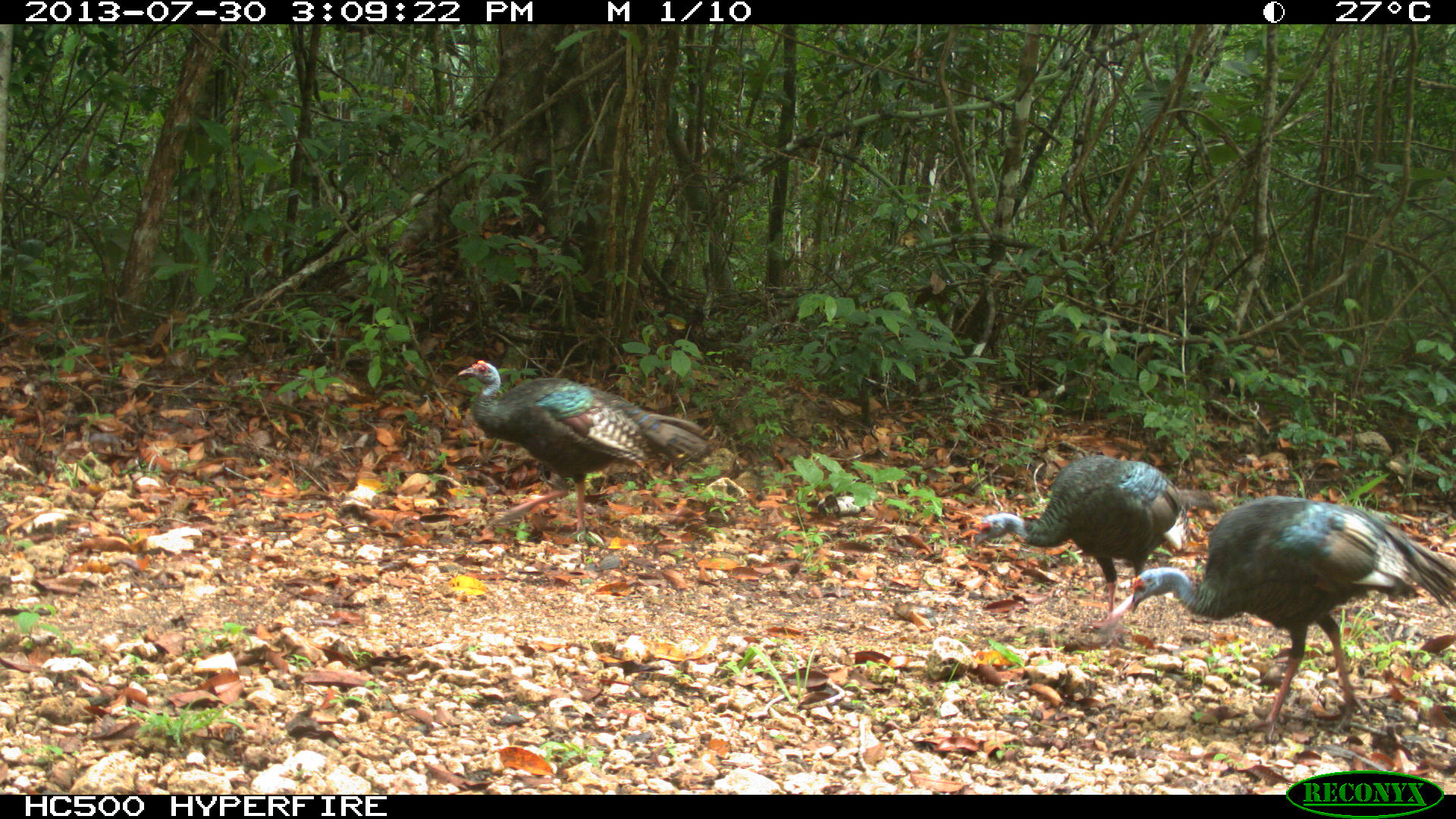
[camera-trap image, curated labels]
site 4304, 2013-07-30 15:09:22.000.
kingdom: Animalia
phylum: Chordata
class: Aves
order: Galliformes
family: Phasianidae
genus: Meleagris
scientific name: Meleagris ocellata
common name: ocellated turkey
Meleagris ocellata (ocellated turkey), count 4.